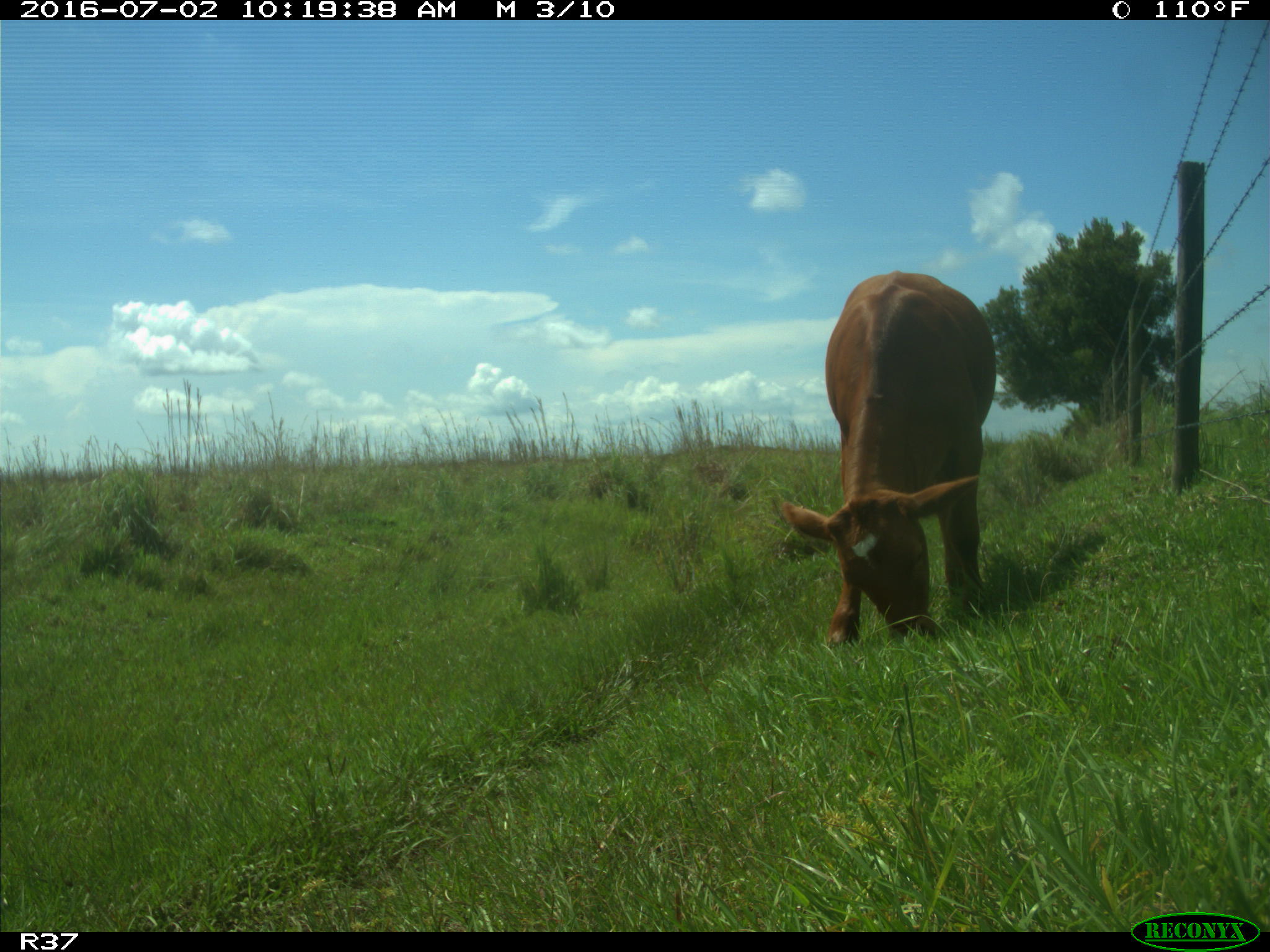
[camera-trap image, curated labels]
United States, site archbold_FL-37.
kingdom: Animalia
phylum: Chordata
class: Mammalia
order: Artiodactyla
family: Bovidae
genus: Bos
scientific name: Bos taurus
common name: domestic cow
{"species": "Bos taurus (domestic cow)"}